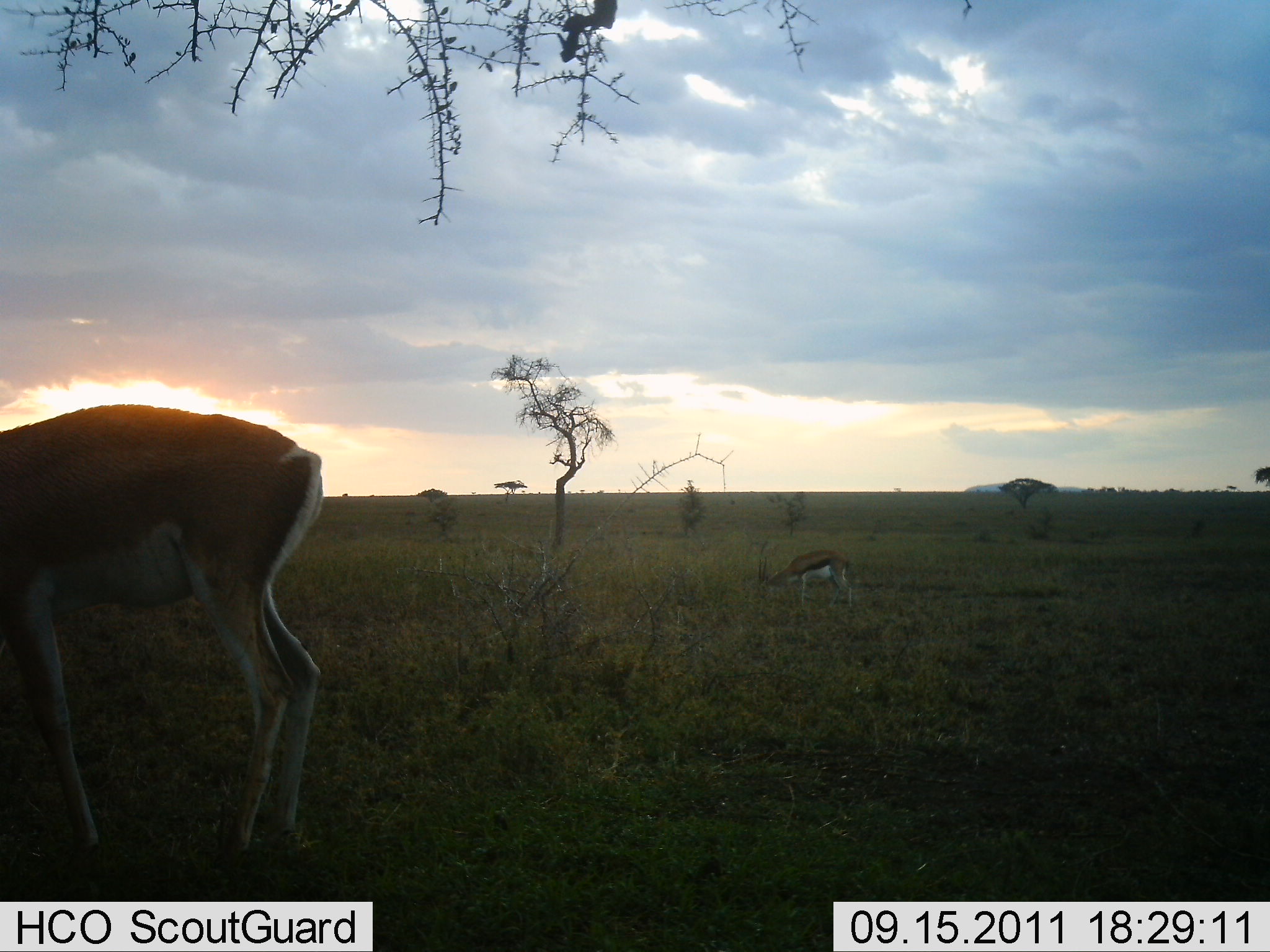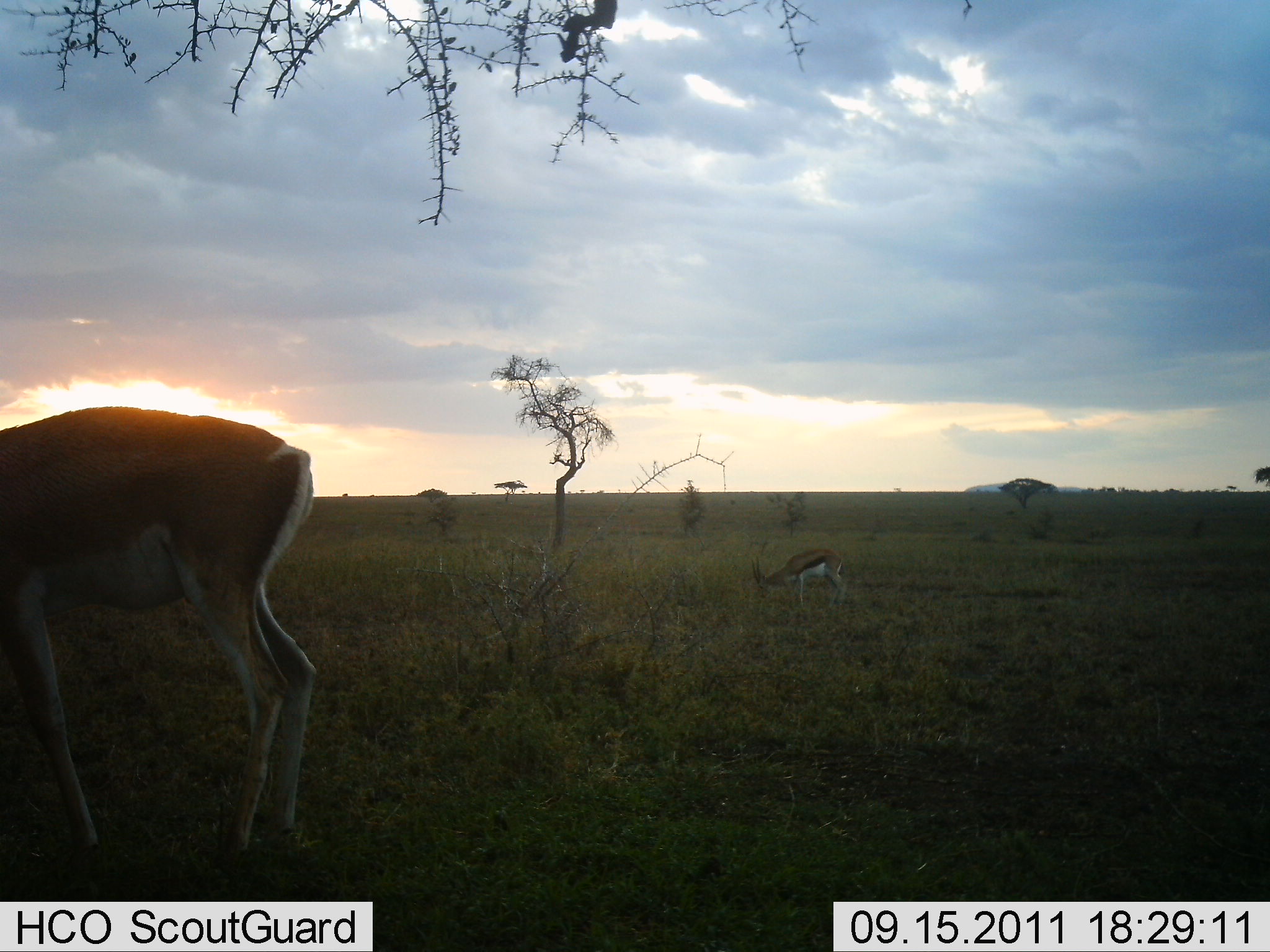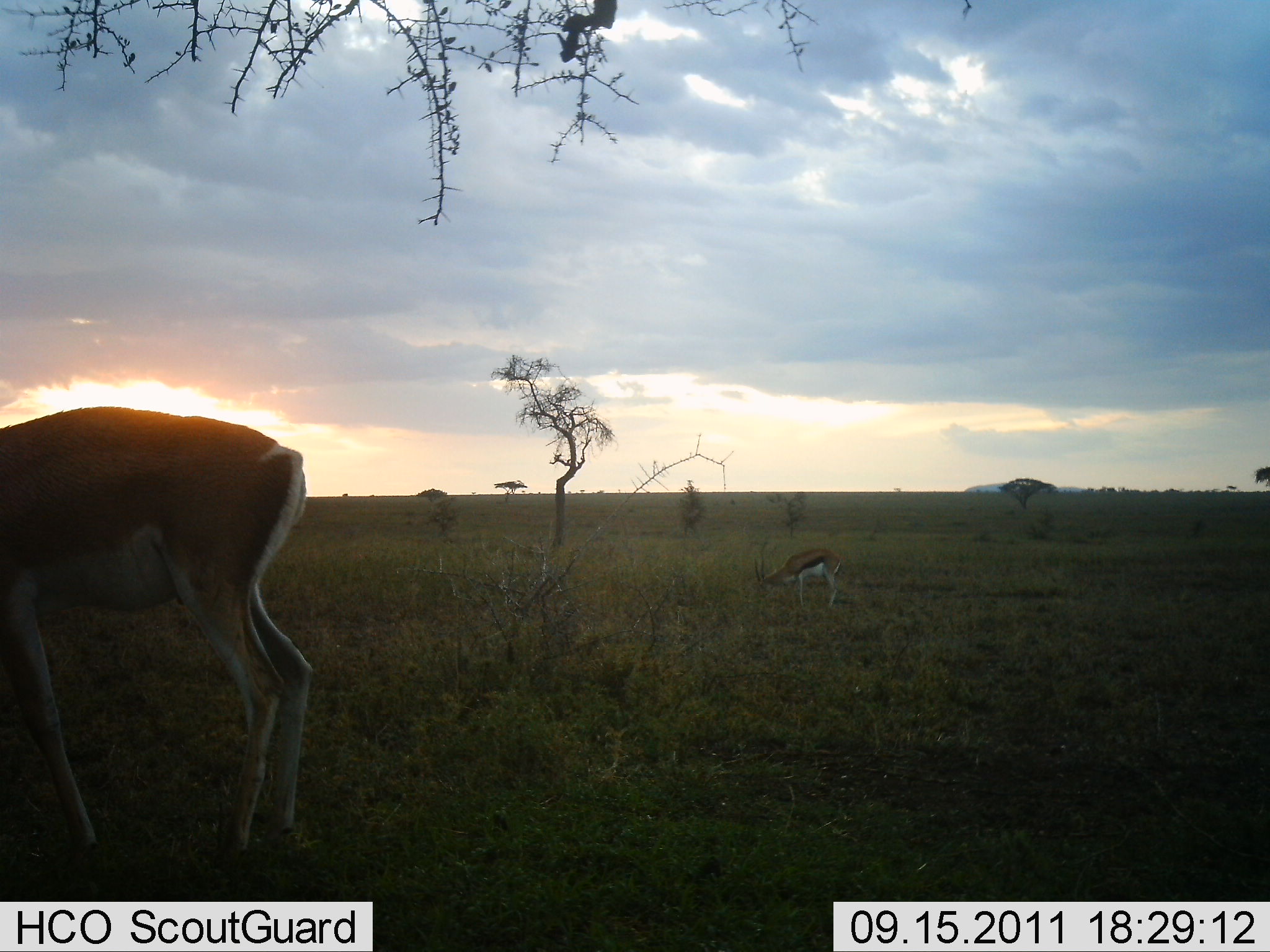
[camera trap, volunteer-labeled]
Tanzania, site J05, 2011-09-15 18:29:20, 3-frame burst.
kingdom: Animalia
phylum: Chordata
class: Mammalia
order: Artiodactyla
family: Bovidae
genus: Eudorcas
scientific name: Eudorcas thomsonii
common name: thomson's gazelle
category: gazellethomsons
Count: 2.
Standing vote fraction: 38%.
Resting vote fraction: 6%.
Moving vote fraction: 0%.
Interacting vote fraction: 0%.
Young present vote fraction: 0%.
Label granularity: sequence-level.